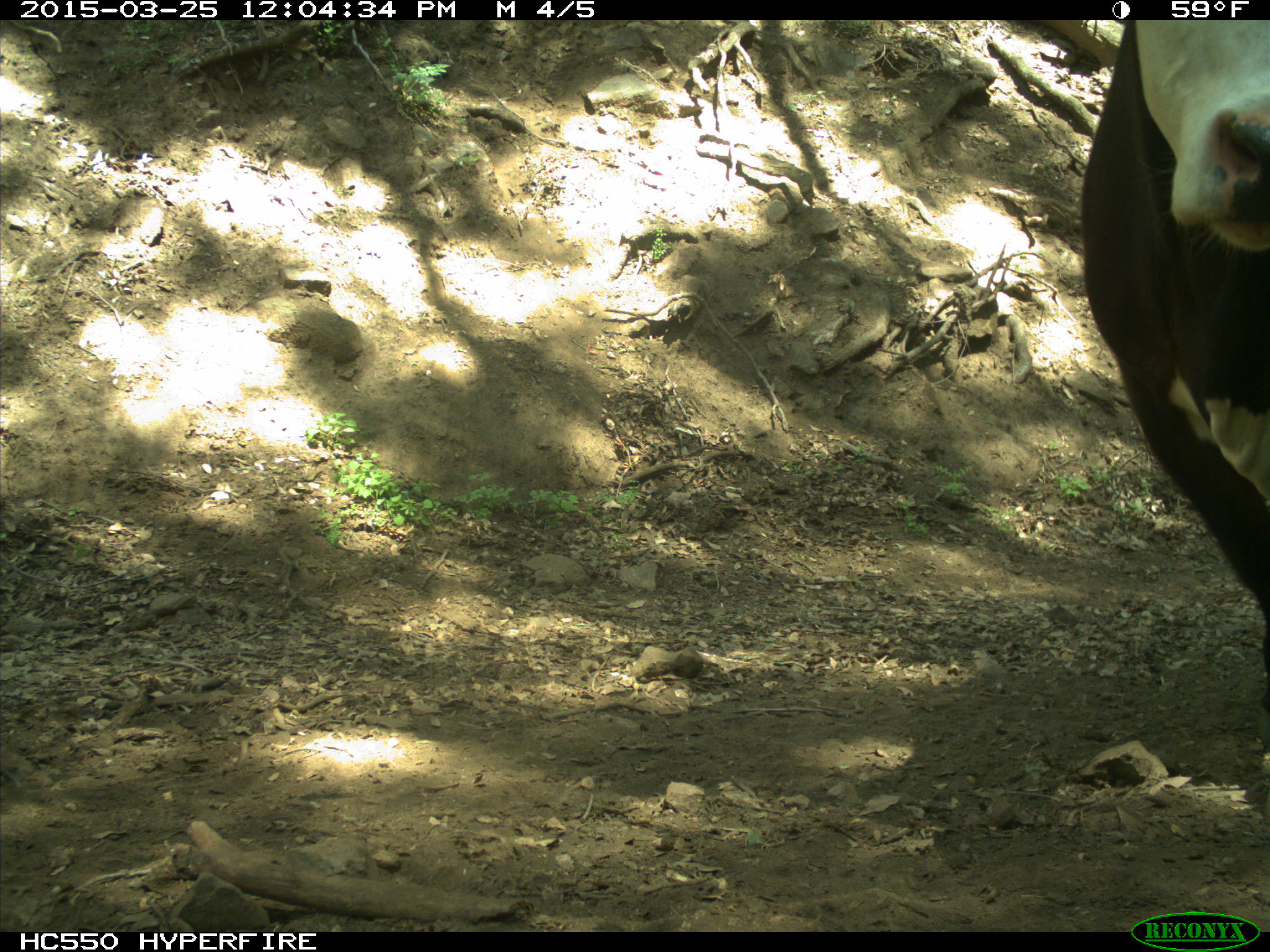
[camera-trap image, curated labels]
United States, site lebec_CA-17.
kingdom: Animalia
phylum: Chordata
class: Mammalia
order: Artiodactyla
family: Bovidae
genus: Bos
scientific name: Bos taurus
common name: domestic cow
Bos taurus (domestic cow).